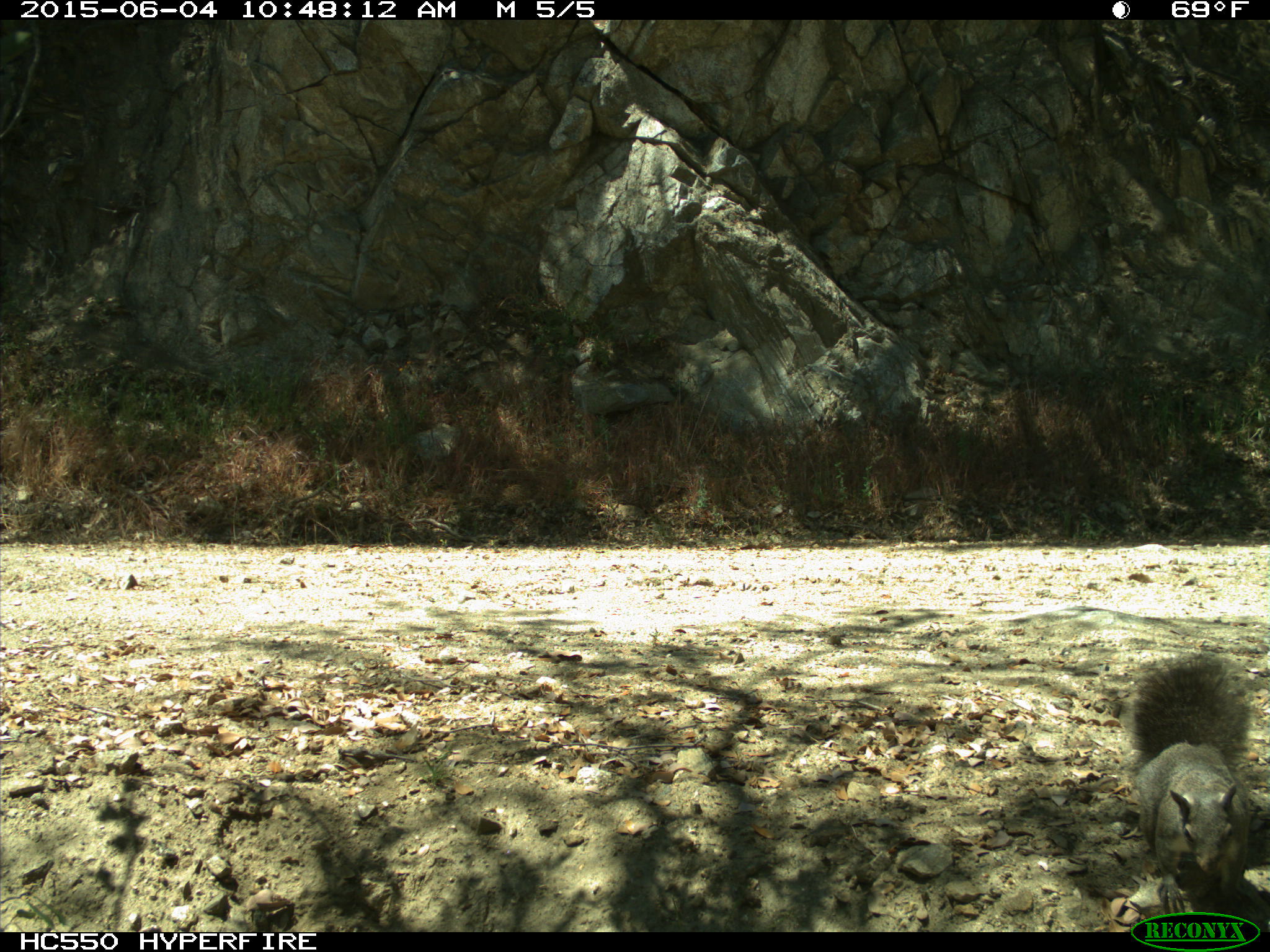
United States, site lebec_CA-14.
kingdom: Animalia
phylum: Chordata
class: Mammalia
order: Rodentia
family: Sciuridae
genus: Sciurus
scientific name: Sciurus carolinensis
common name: eastern gray squirrel